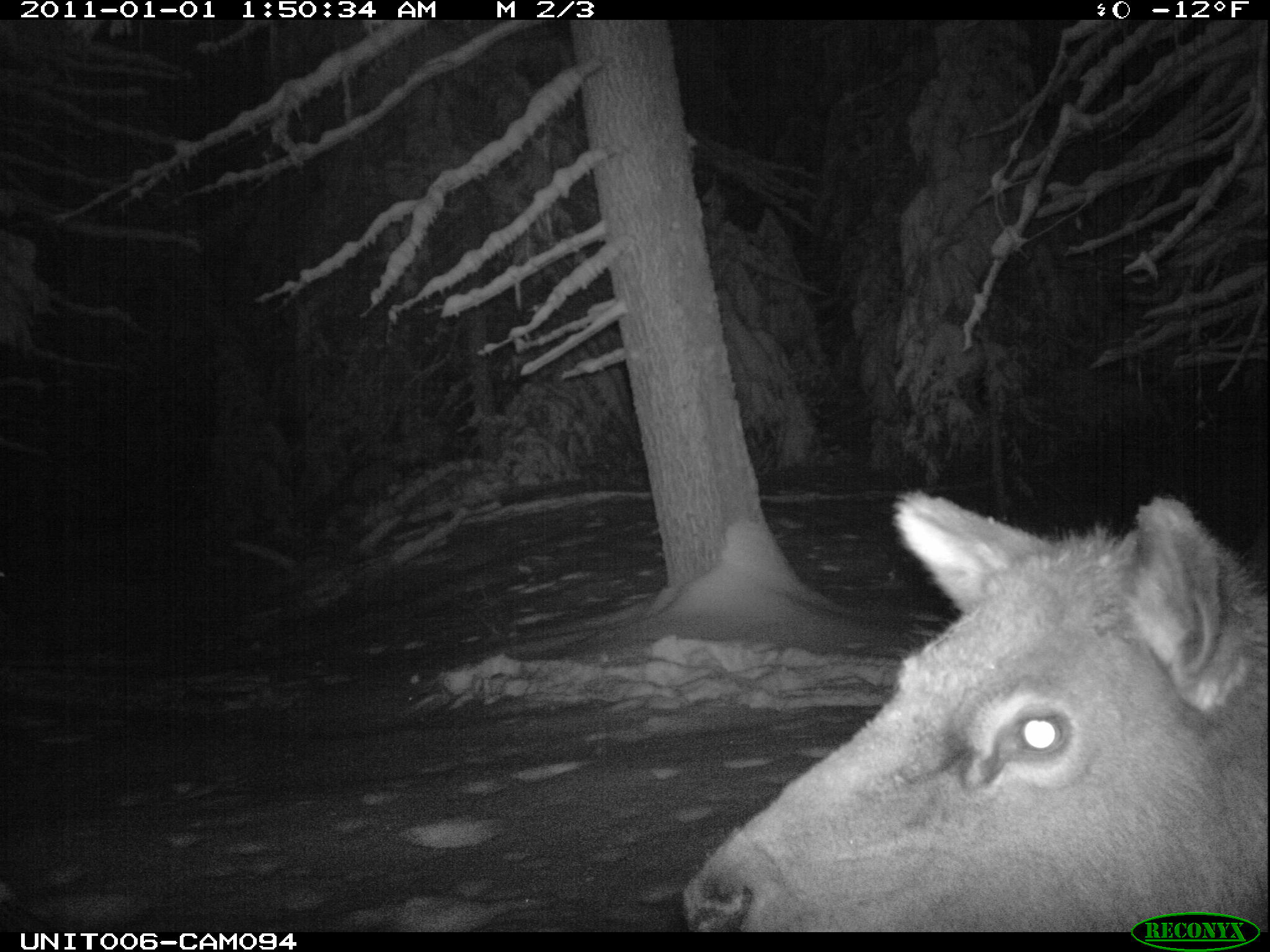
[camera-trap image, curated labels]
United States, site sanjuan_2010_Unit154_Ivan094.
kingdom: Animalia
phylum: Chordata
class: Mammalia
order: Artiodactyla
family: Cervidae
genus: Cervus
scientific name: Cervus elaphus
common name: red deer